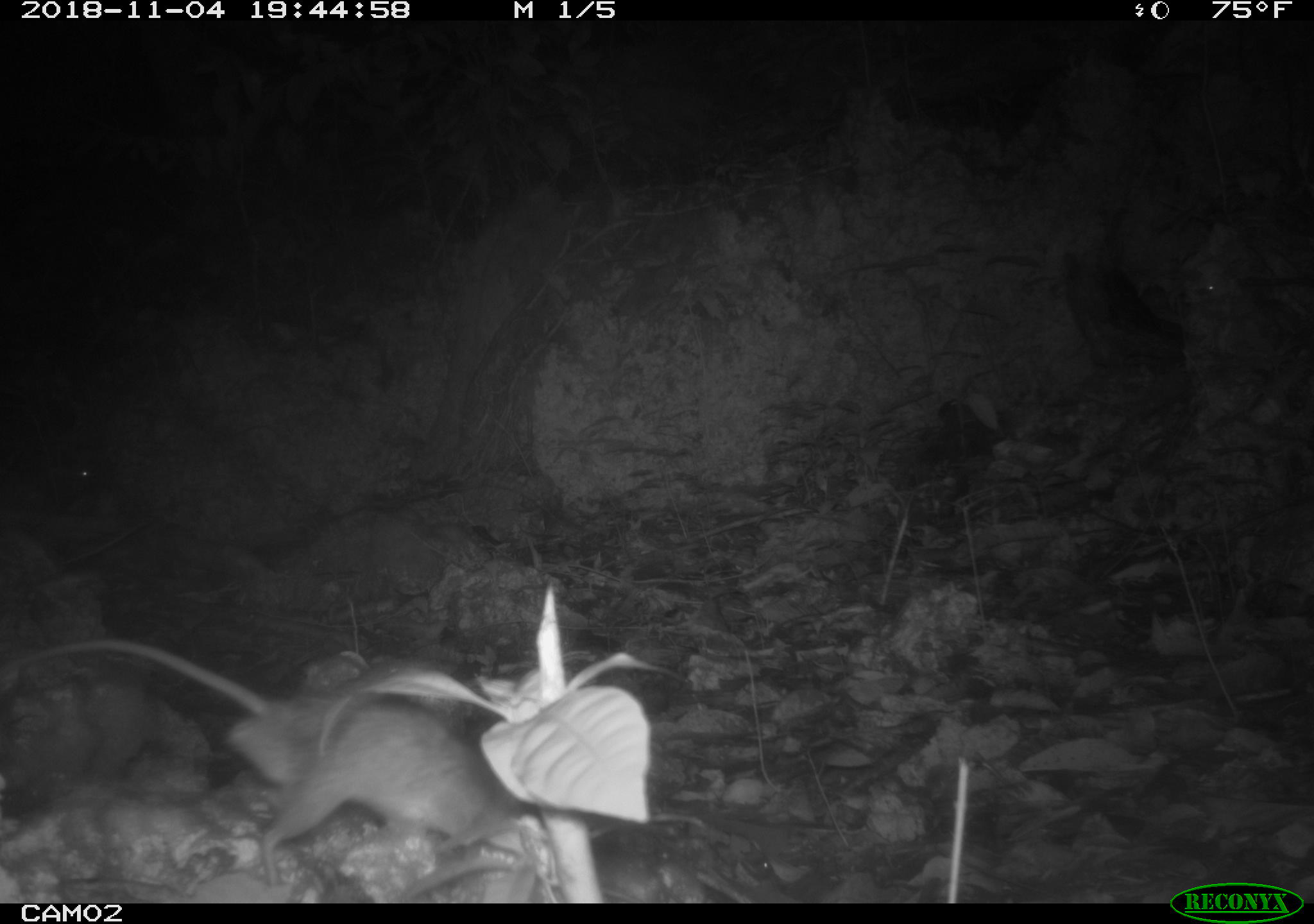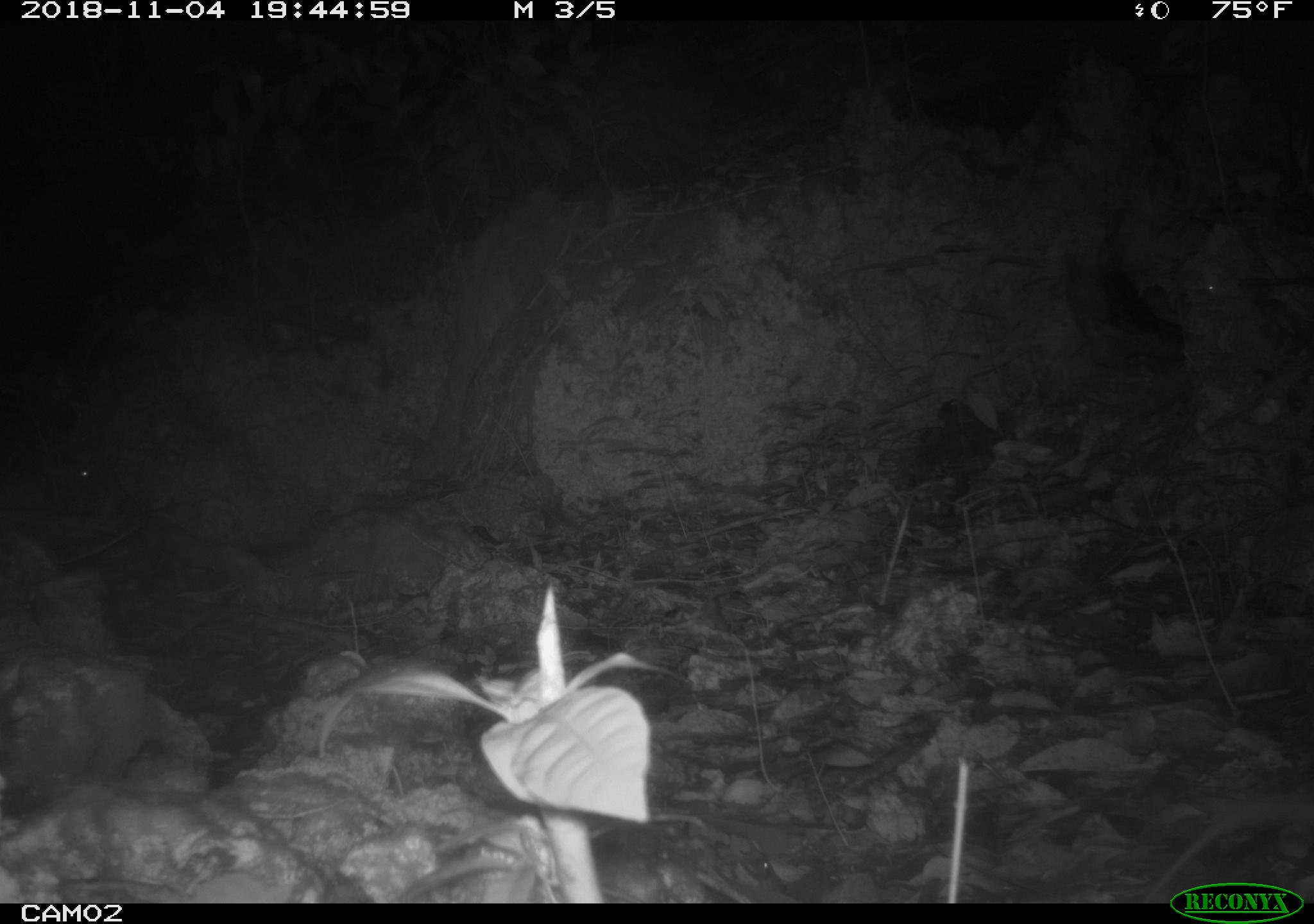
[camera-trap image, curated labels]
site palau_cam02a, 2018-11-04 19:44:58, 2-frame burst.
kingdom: Animalia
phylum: Chordata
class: Mammalia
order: Rodentia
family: Muridae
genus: Rattus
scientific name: Rattus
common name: rat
Rat (Rattus).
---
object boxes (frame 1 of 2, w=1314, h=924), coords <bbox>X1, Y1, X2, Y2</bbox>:
rat: <bbox>0, 637, 531, 850</bbox>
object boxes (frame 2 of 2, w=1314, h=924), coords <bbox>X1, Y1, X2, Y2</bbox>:
rat: <bbox>1150, 794, 1314, 876</bbox>